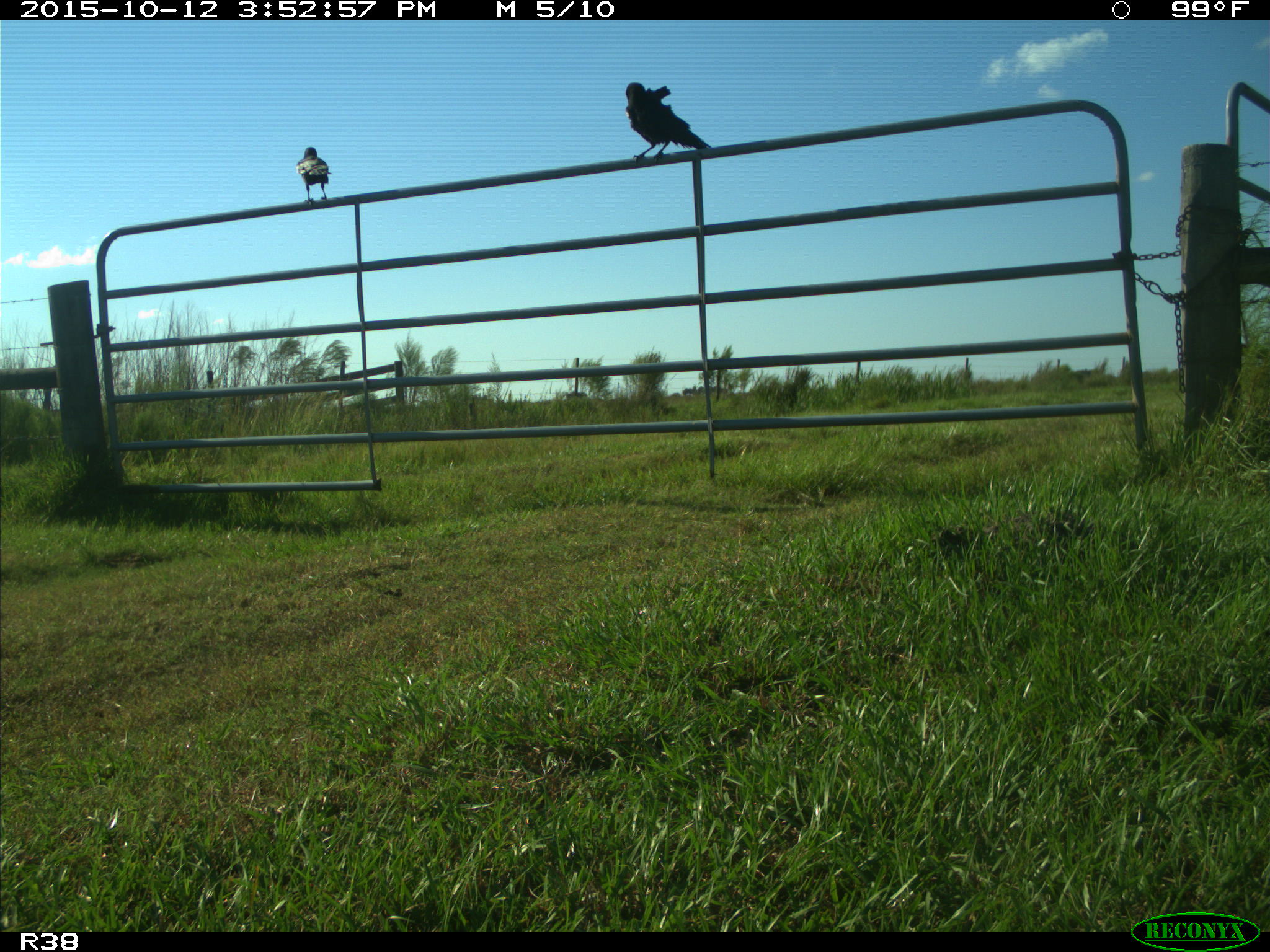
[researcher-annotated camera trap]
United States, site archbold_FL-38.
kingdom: Animalia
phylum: Chordata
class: Aves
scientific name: Aves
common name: birds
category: unidentified bird